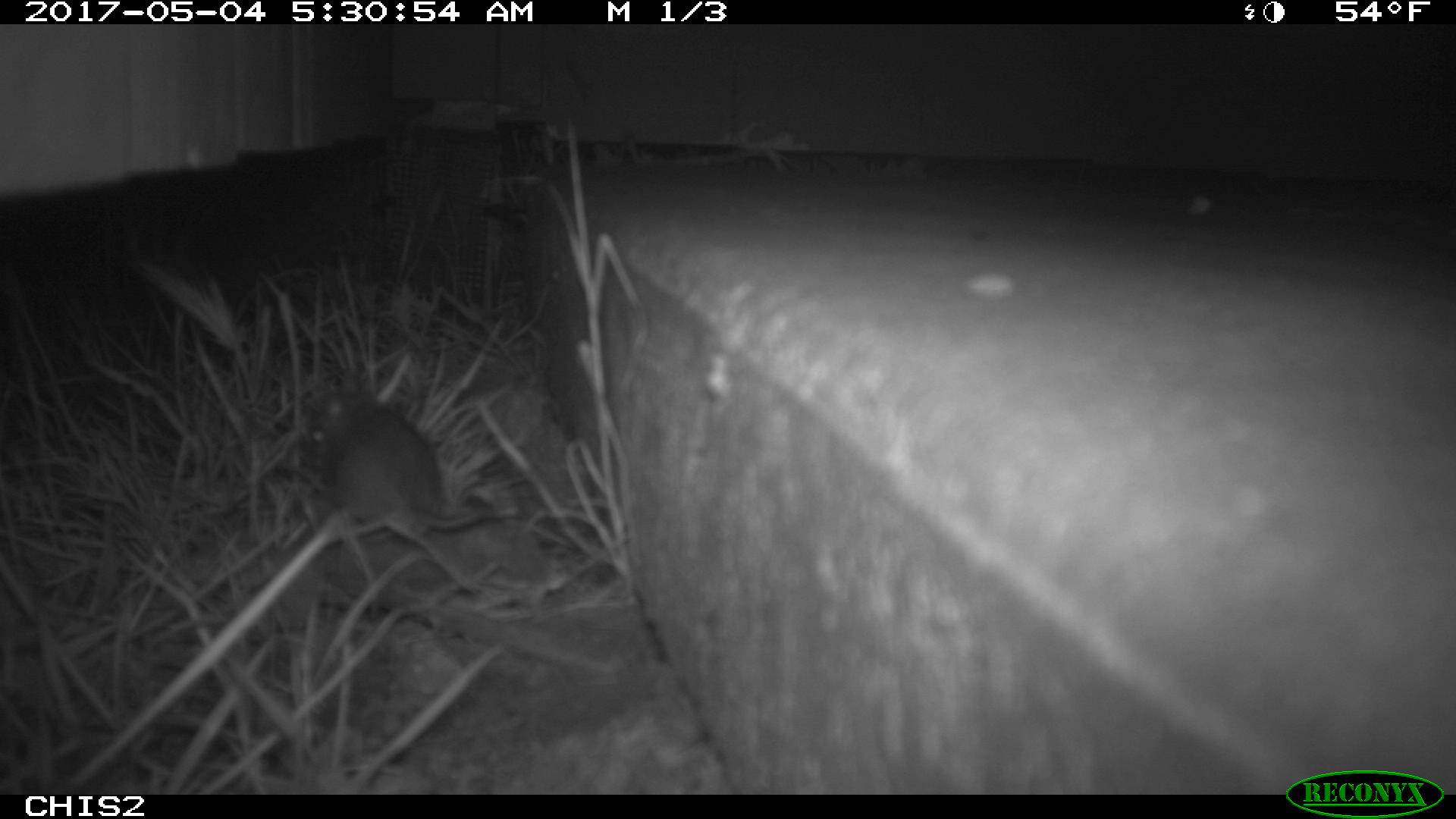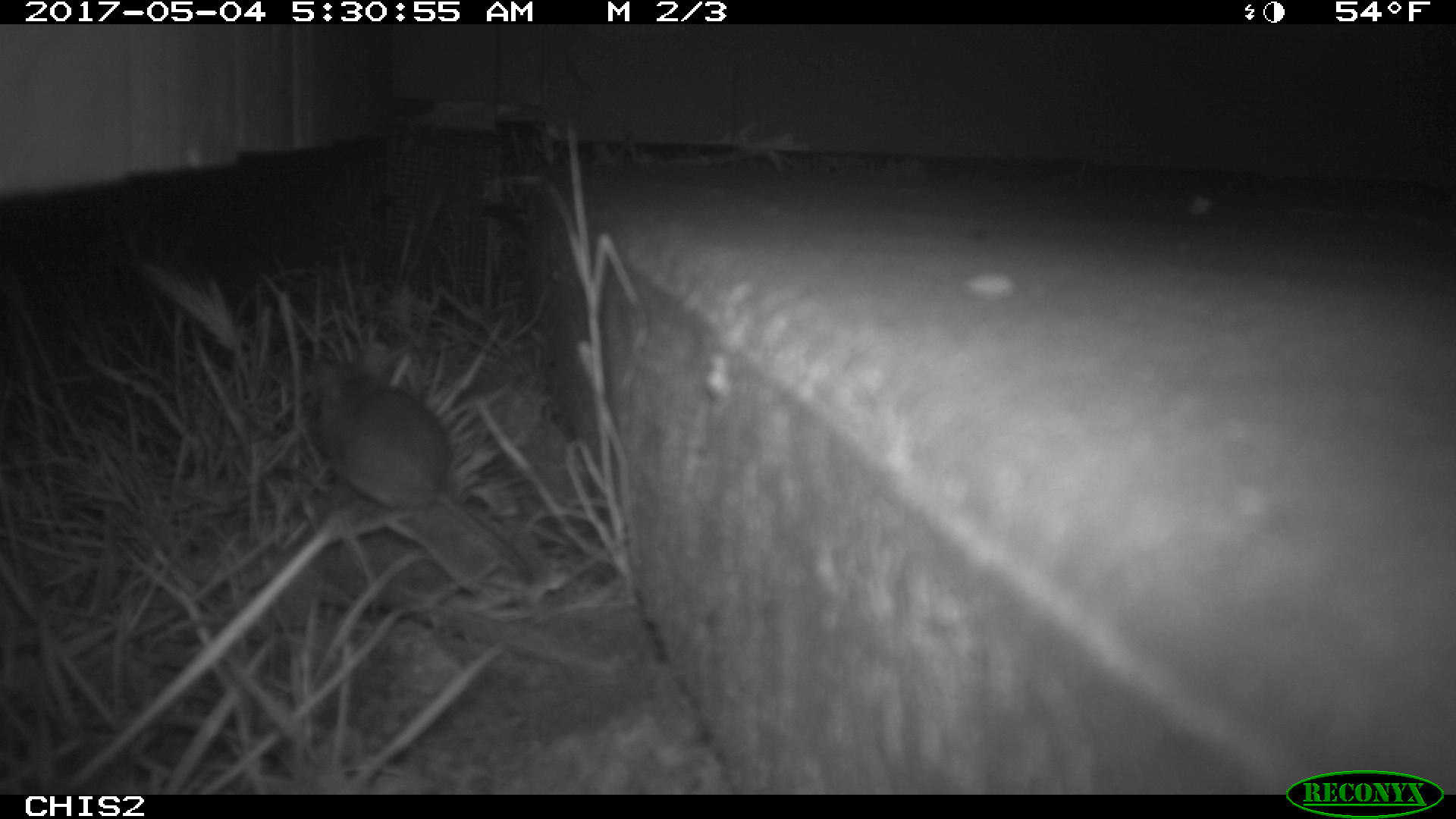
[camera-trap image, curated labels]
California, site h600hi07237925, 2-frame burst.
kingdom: Animalia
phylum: Chordata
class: Mammalia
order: Rodentia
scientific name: Rodentia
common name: rodent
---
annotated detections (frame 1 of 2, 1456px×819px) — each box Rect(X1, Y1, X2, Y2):
rodent: Rect(306, 371, 498, 531)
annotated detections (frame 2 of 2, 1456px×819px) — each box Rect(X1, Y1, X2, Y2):
rodent: Rect(303, 334, 538, 586)